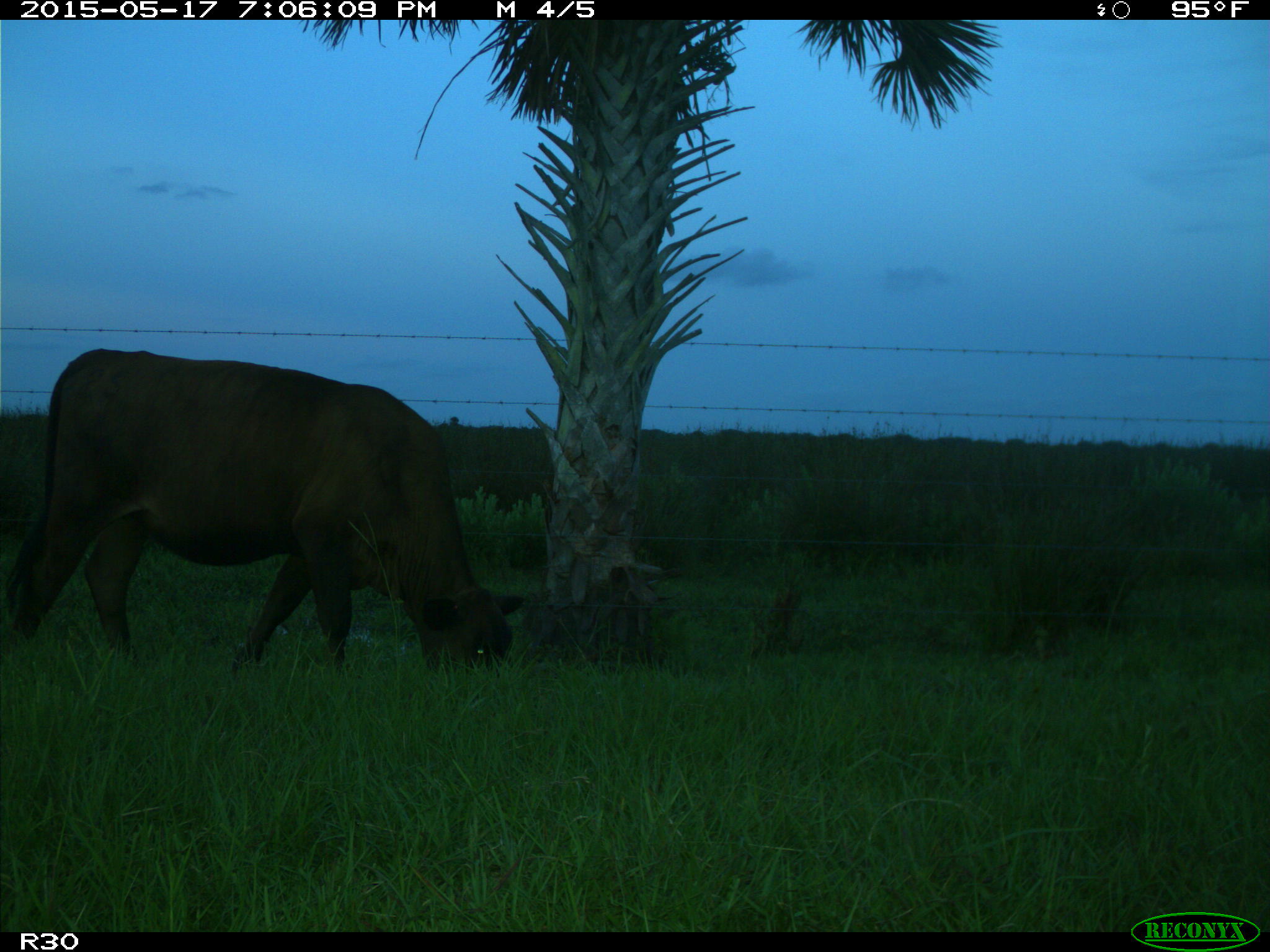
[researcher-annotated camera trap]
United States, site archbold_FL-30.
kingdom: Animalia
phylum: Chordata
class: Mammalia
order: Artiodactyla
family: Bovidae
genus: Bos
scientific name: Bos taurus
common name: domestic cow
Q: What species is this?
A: Bos taurus (domestic cow).